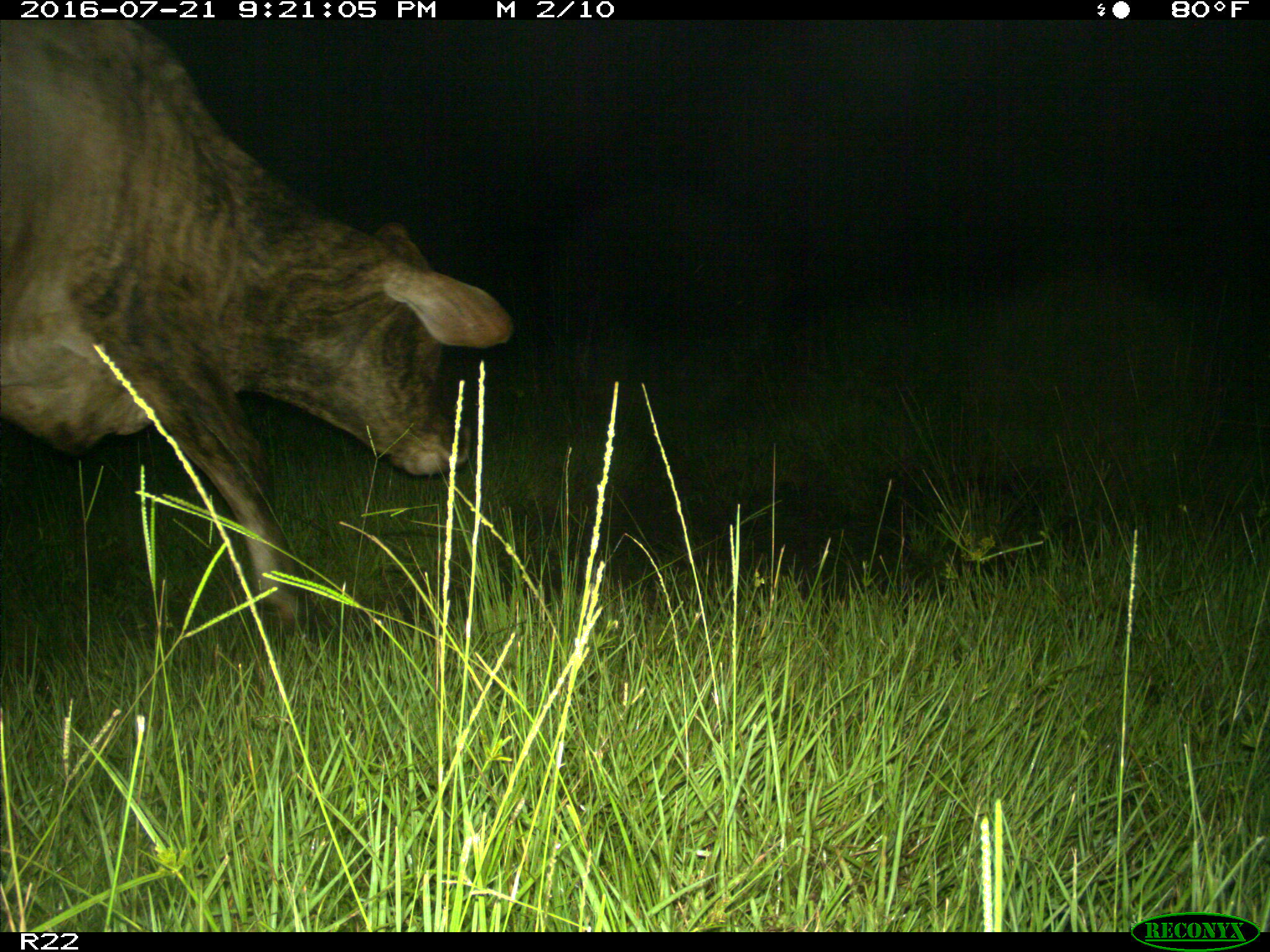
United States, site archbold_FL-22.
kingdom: Animalia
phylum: Chordata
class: Mammalia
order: Artiodactyla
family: Bovidae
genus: Bos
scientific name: Bos taurus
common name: domestic cow